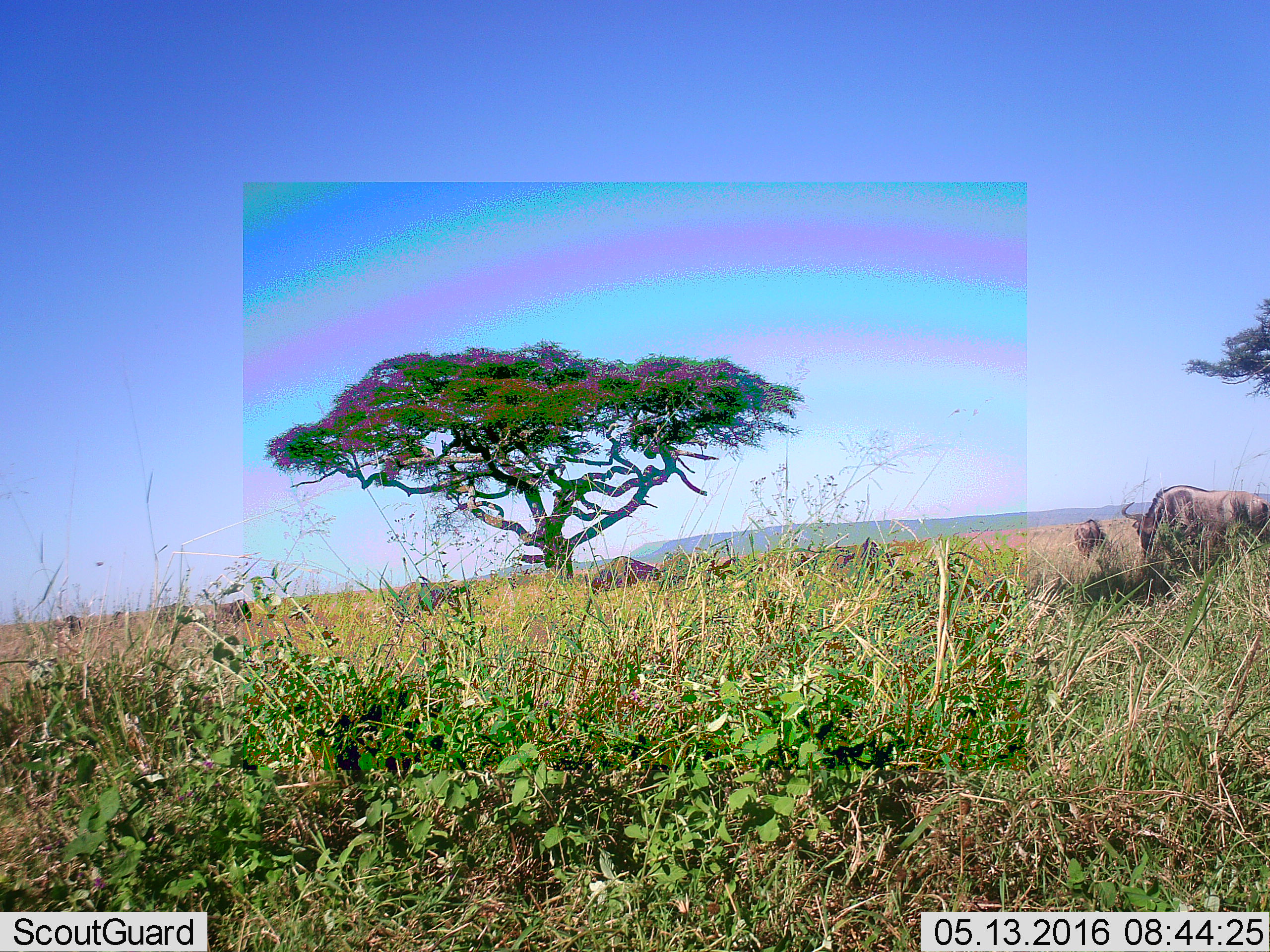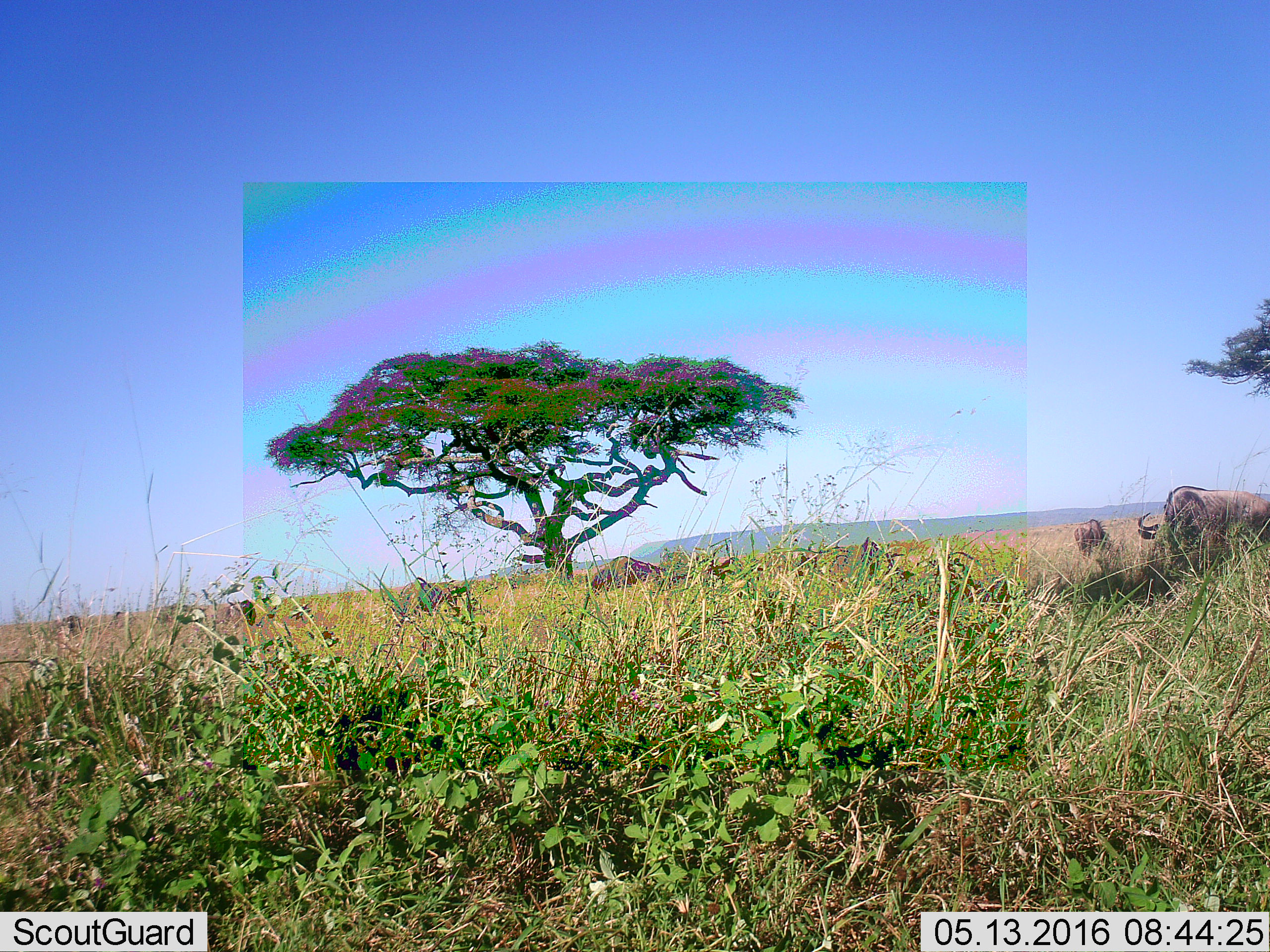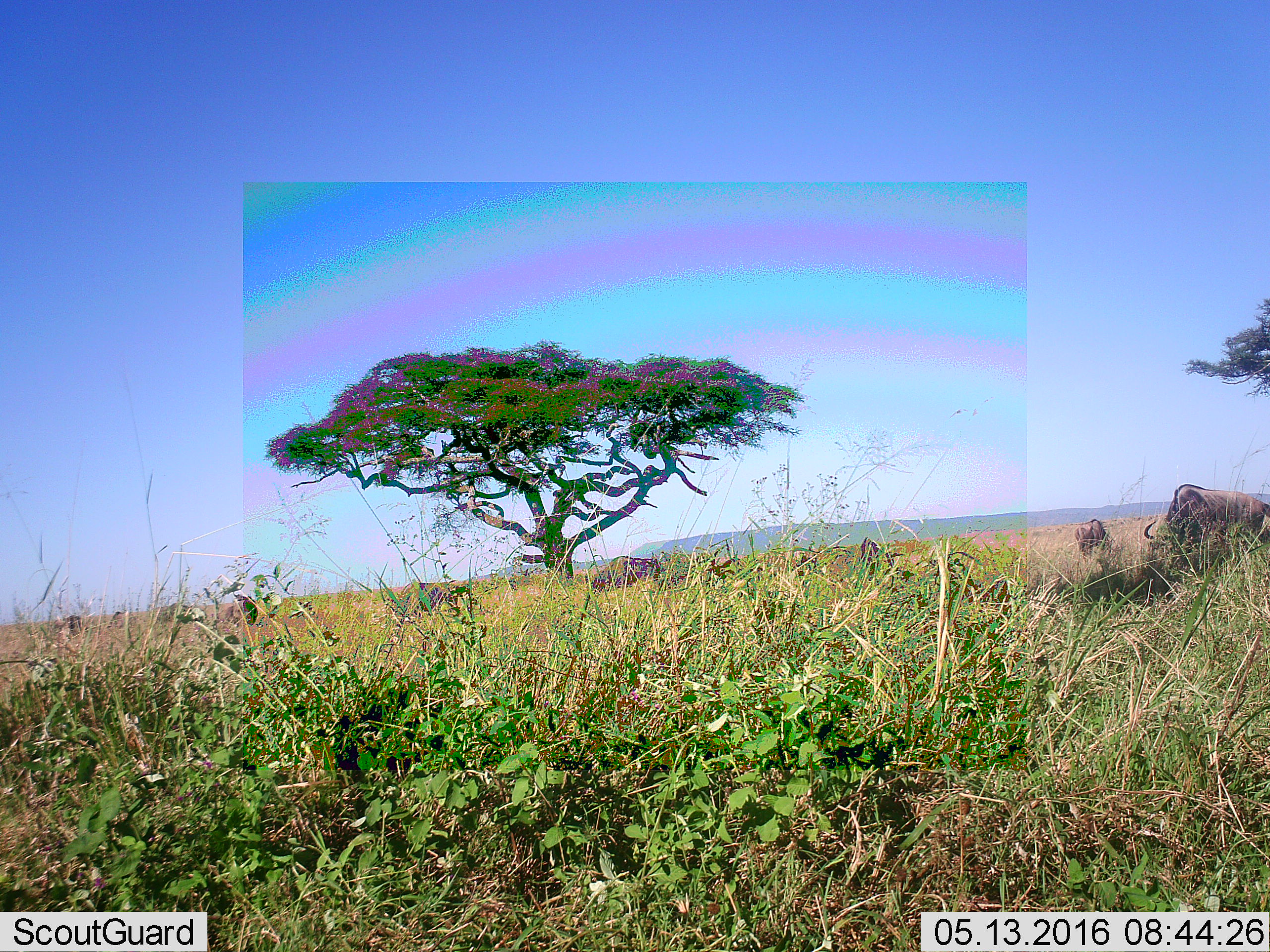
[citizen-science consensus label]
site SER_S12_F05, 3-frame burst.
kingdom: Animalia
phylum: Chordata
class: Mammalia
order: Artiodactyla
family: Bovidae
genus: Connochaetes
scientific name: Connochaetes taurinus taurinus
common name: blue wildebeest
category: wildebeestblue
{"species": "wildebeestblue (blue wildebeest) (Connochaetes taurinus taurinus)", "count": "8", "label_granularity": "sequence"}